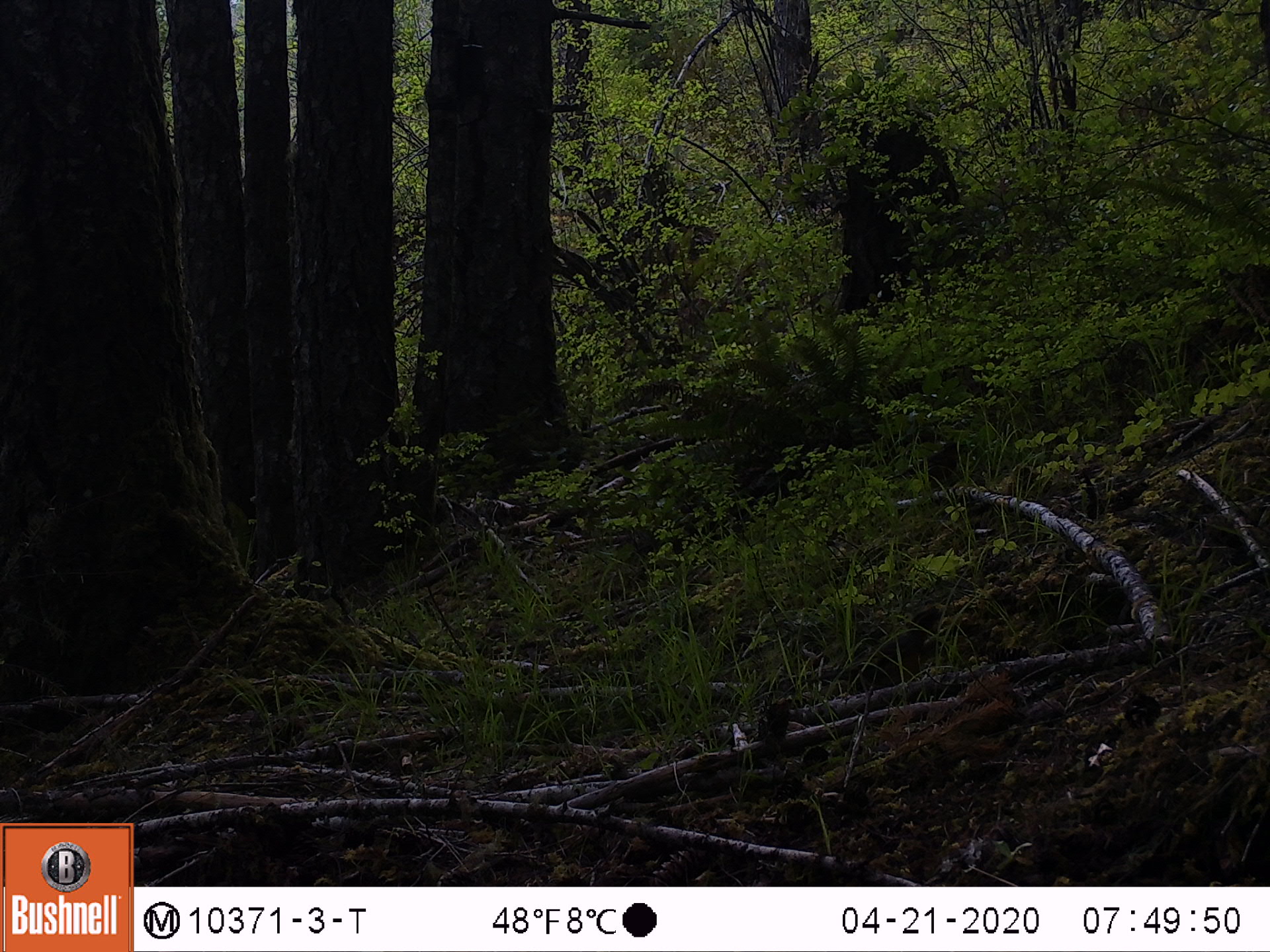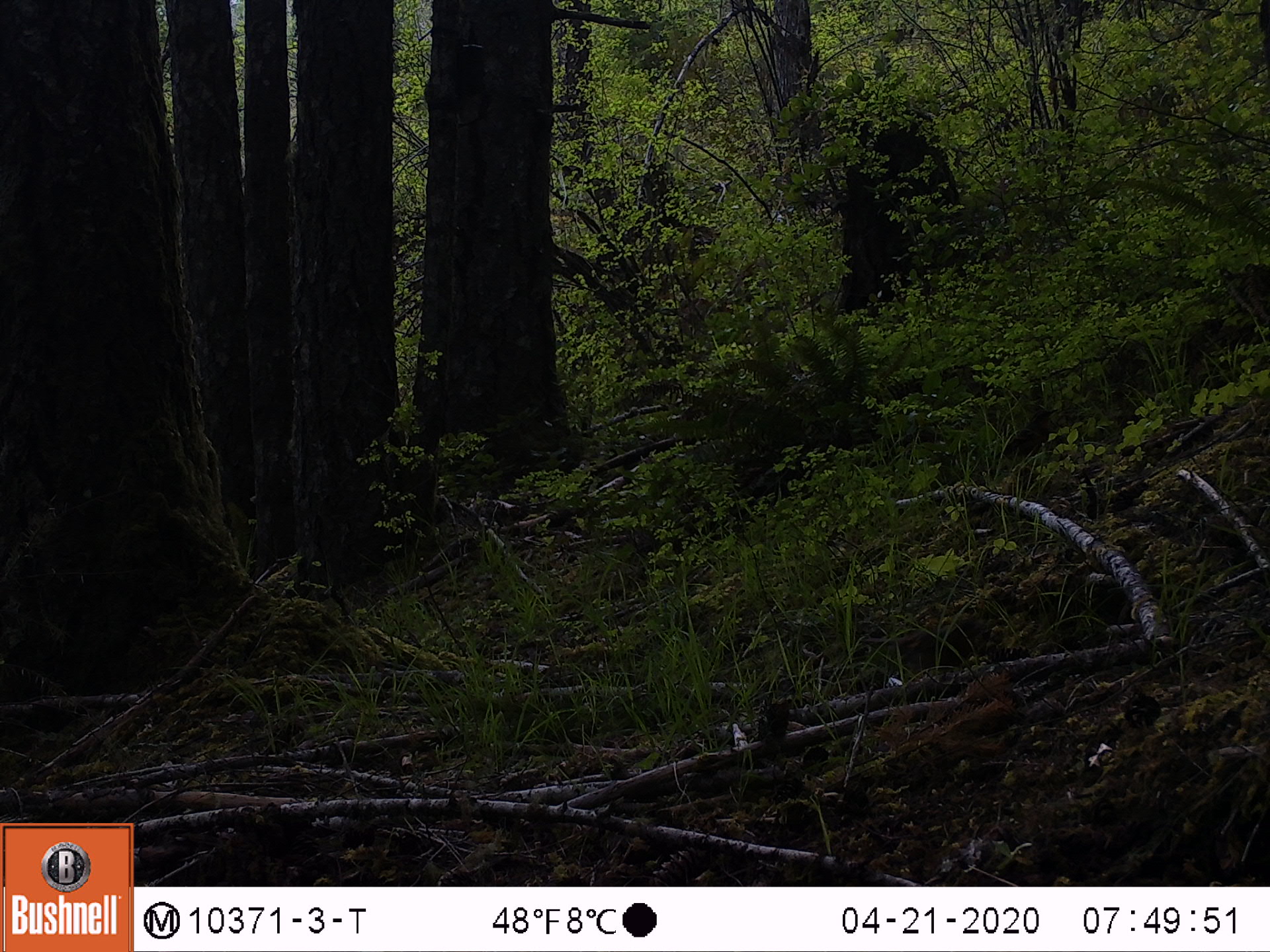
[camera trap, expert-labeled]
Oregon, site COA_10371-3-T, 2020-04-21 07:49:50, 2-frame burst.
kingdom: Animalia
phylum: Chordata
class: Aves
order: Passeriformes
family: Turdidae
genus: Ixoreus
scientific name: Ixoreus naevius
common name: varied thrush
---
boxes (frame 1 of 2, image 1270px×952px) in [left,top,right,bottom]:
varied thrush: [815,604,945,692]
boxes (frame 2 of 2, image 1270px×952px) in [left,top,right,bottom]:
varied thrush: [858,620,977,679]